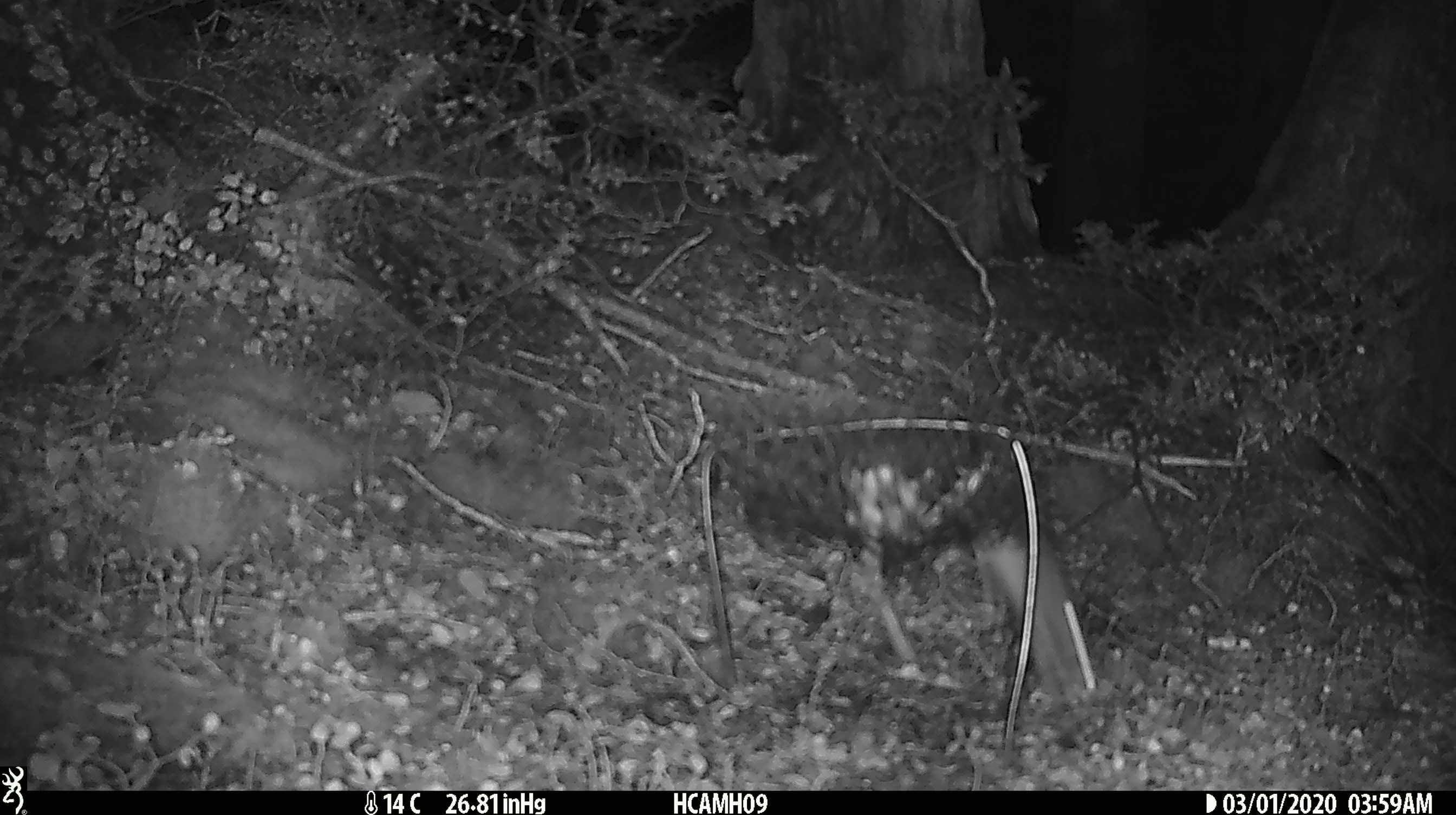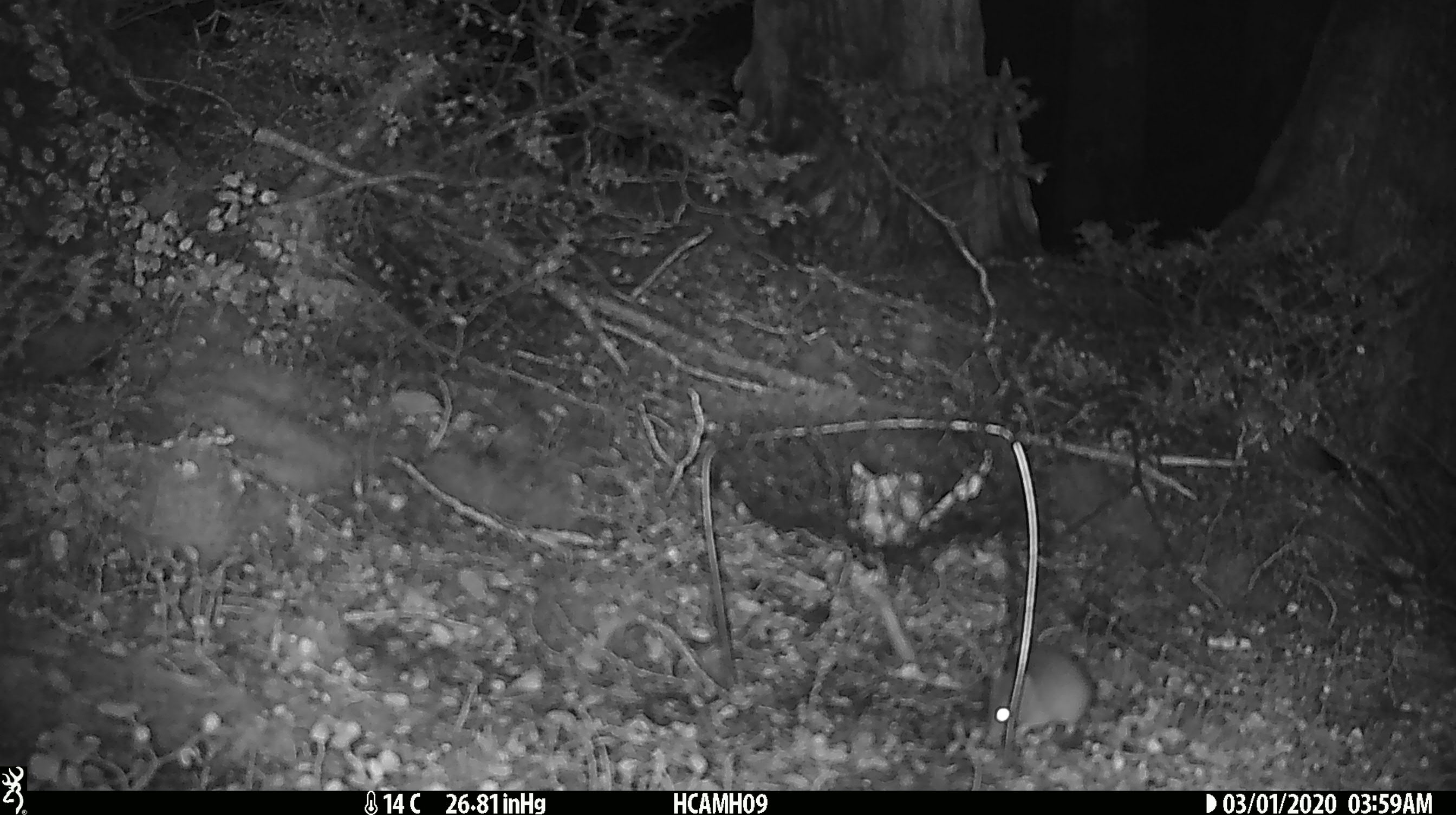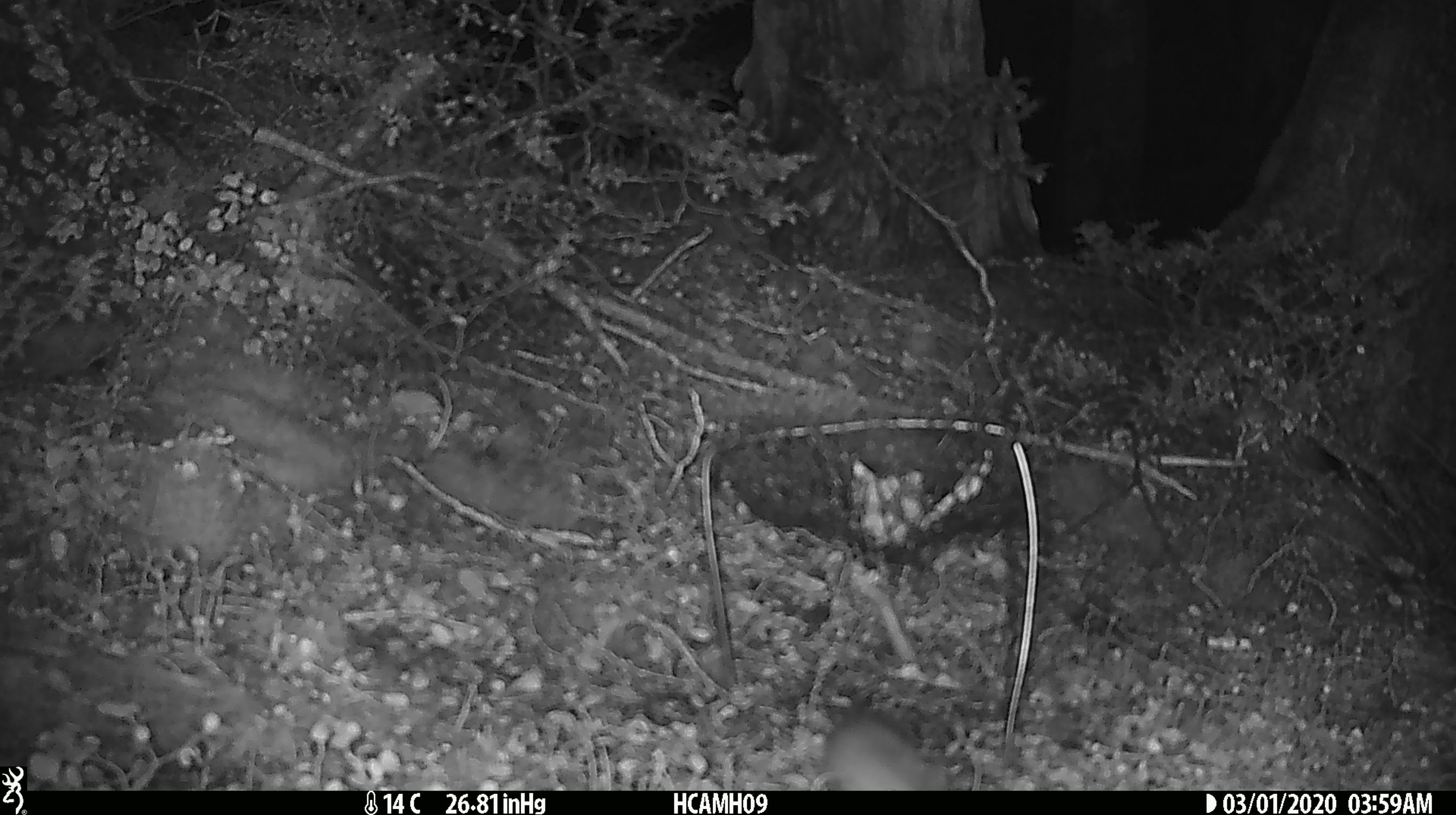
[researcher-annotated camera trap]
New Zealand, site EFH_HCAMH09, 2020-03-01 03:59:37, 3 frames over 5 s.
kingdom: Animalia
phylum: Chordata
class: Mammalia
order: Rodentia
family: Muridae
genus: Mus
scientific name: Mus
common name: mouse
Mouse (Mus).